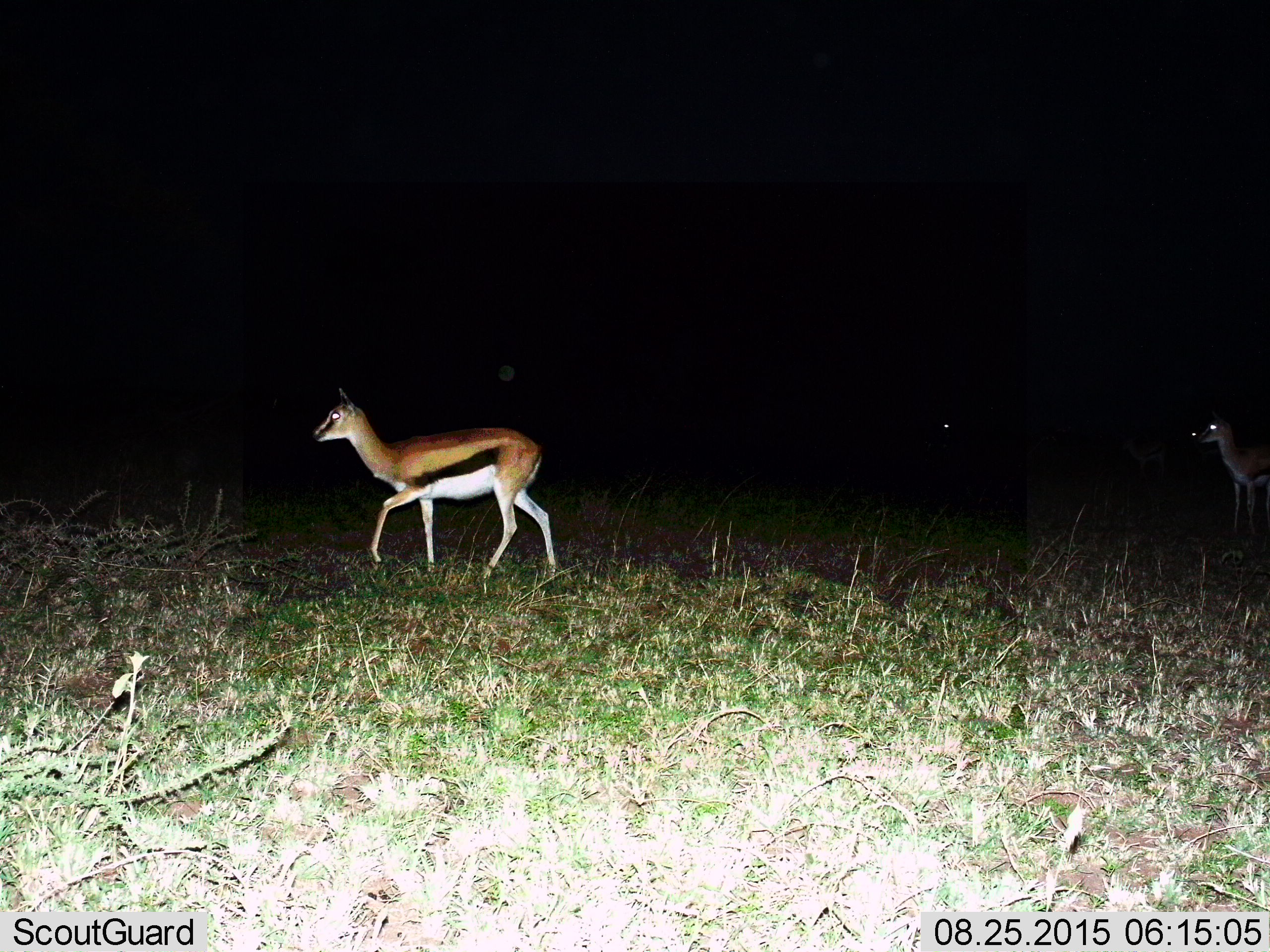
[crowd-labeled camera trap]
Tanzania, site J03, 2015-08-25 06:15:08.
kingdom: Animalia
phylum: Chordata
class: Mammalia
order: Artiodactyla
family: Bovidae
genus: Eudorcas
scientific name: Eudorcas thomsonii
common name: thomson's gazelle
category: gazellethomsons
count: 3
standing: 40%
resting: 0%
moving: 90%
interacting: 10%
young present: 0%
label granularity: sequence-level